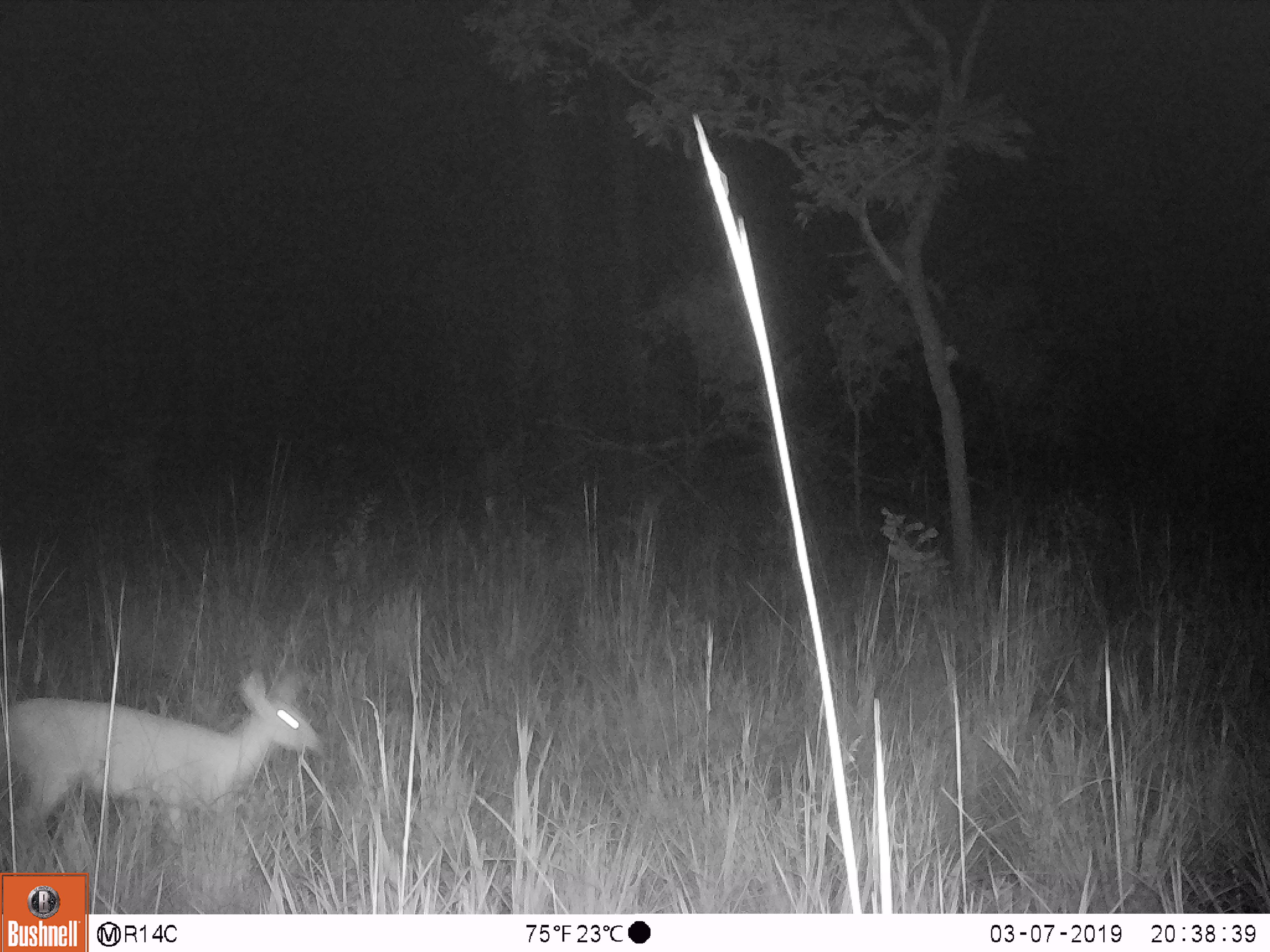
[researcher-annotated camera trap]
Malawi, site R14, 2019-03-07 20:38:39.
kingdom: Animalia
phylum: Chordata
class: Mammalia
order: Artiodactyla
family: Bovidae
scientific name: Antilopinae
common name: small antelope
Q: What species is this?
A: Small antelope (Antilopinae).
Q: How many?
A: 1.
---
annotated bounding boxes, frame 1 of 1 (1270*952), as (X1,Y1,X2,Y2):
small antelope: (0,655,332,842)